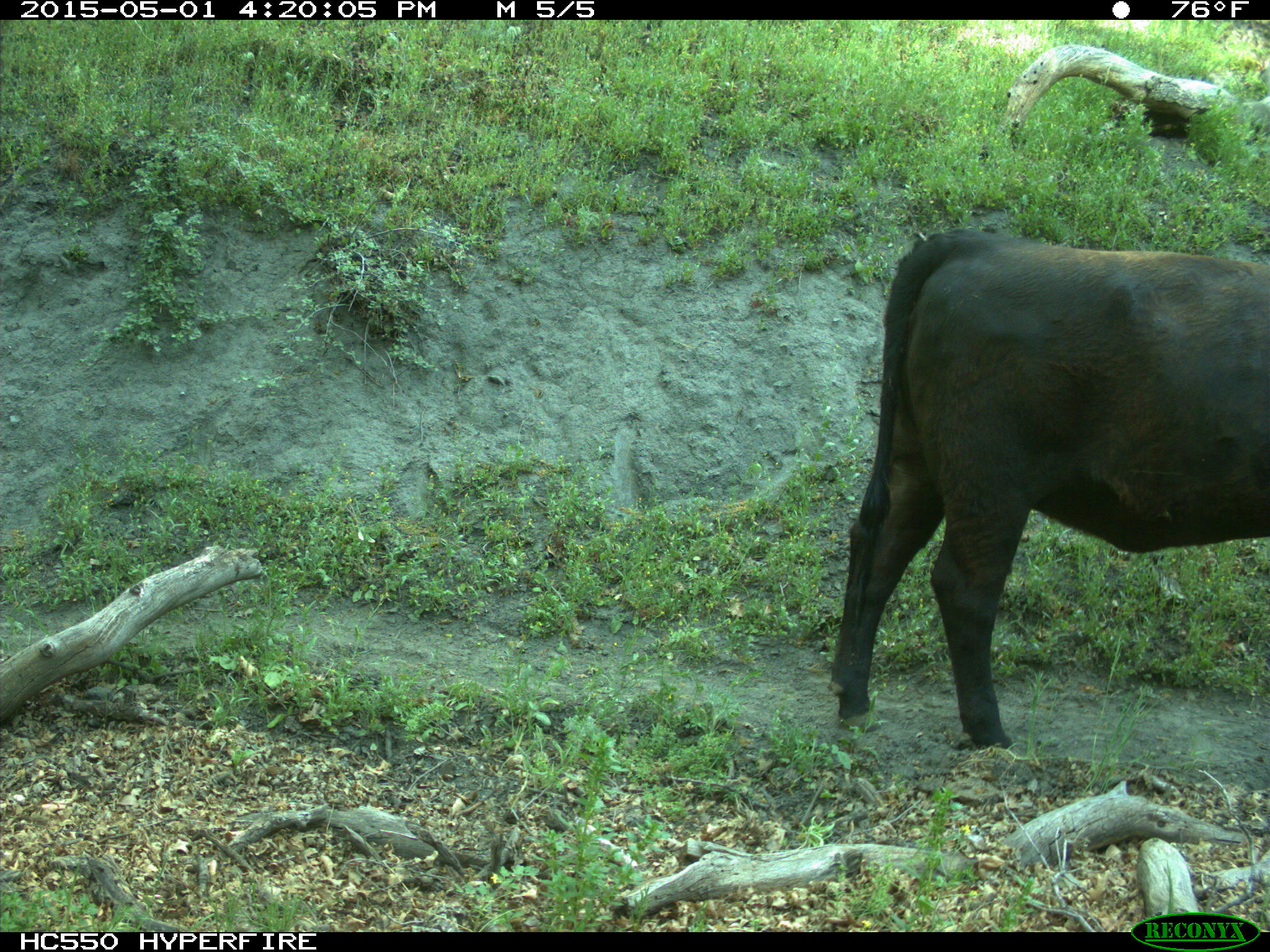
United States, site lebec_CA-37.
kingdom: Animalia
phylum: Chordata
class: Mammalia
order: Artiodactyla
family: Bovidae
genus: Bos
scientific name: Bos taurus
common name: domestic cow